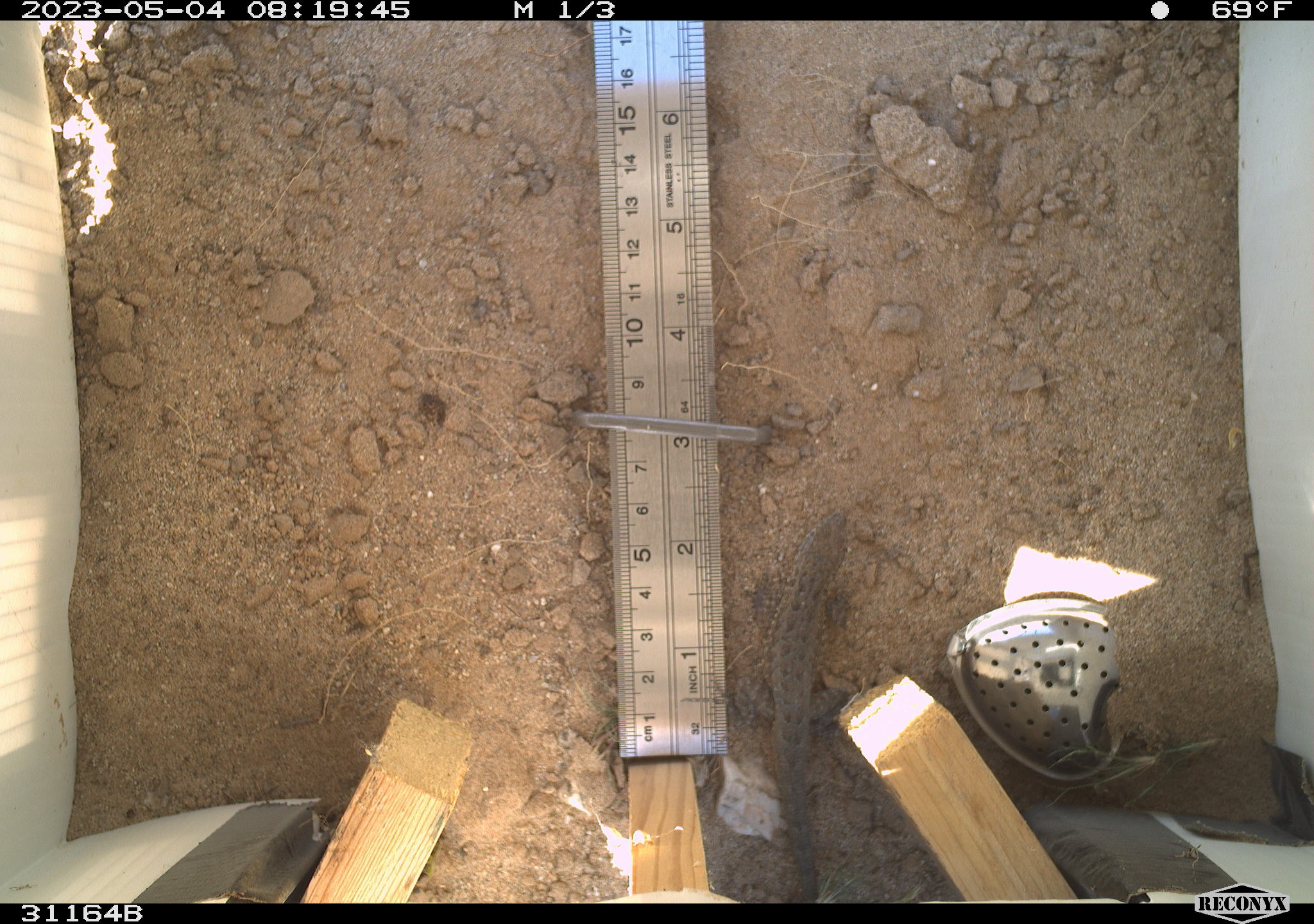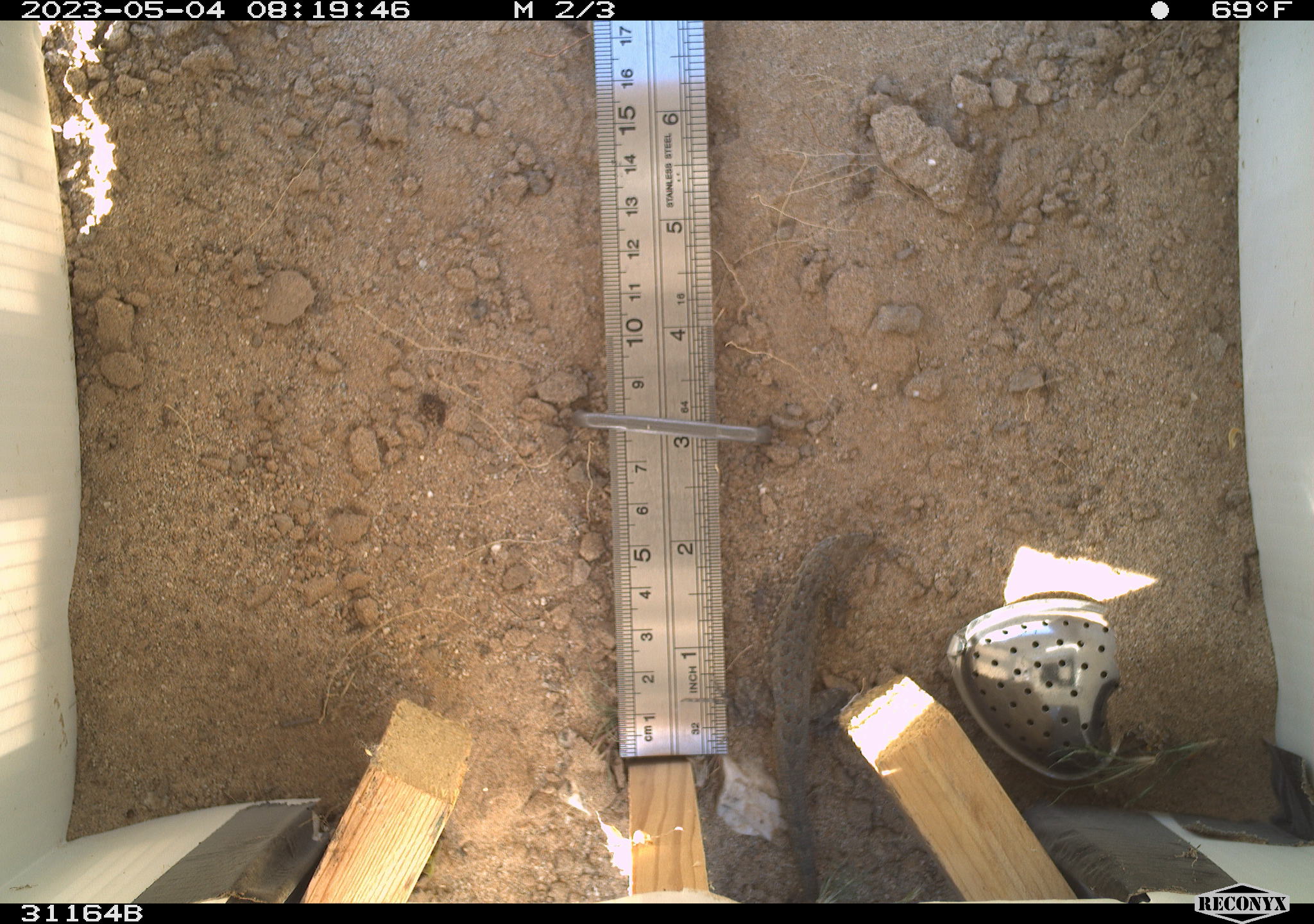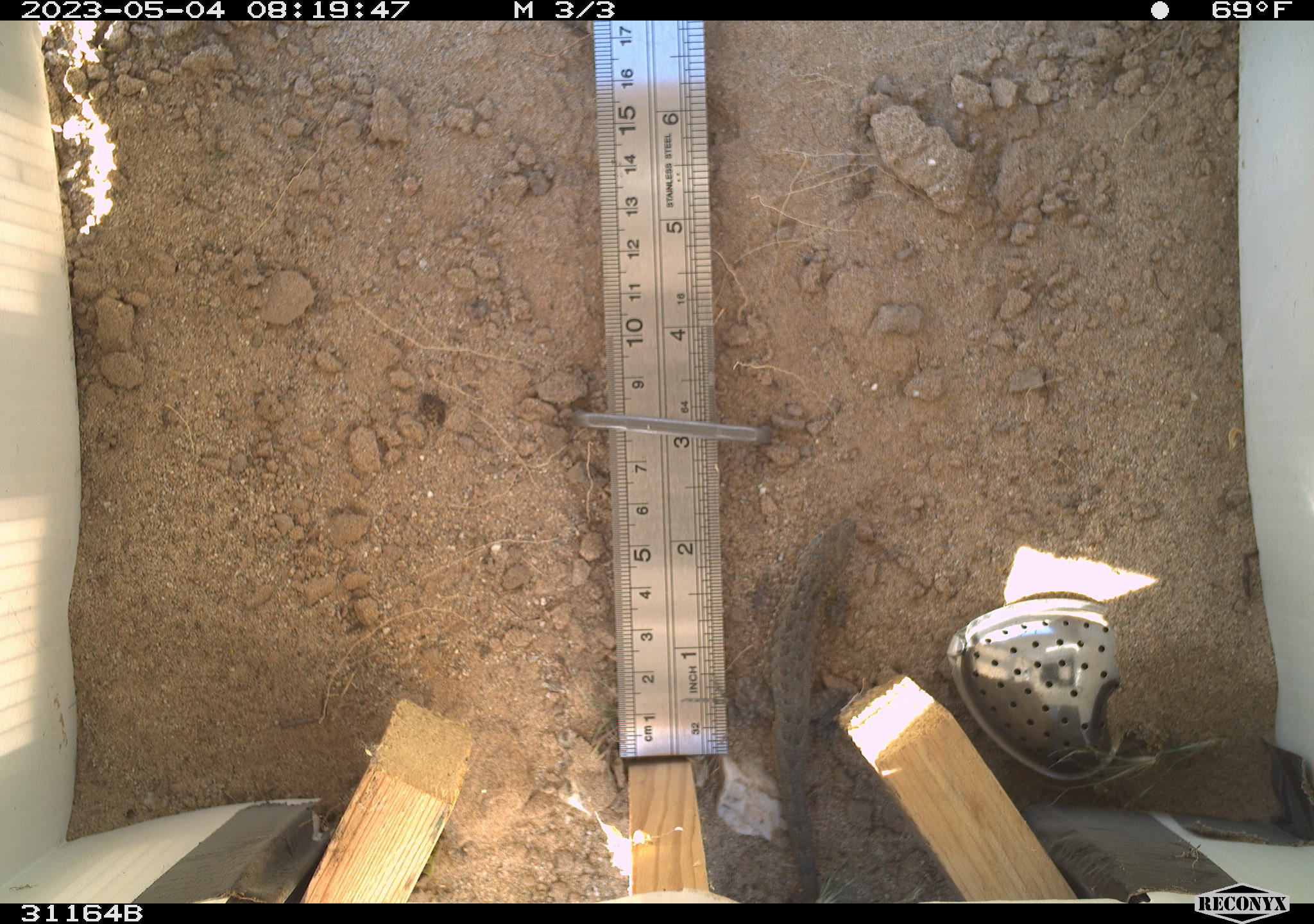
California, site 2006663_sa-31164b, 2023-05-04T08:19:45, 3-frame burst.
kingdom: Animalia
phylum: Chordata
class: Reptilia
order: Squamata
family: Phrynosomatidae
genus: Uta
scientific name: Uta stansburiana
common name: common side-blotched lizard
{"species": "common side-blotched lizard (Uta stansburiana)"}